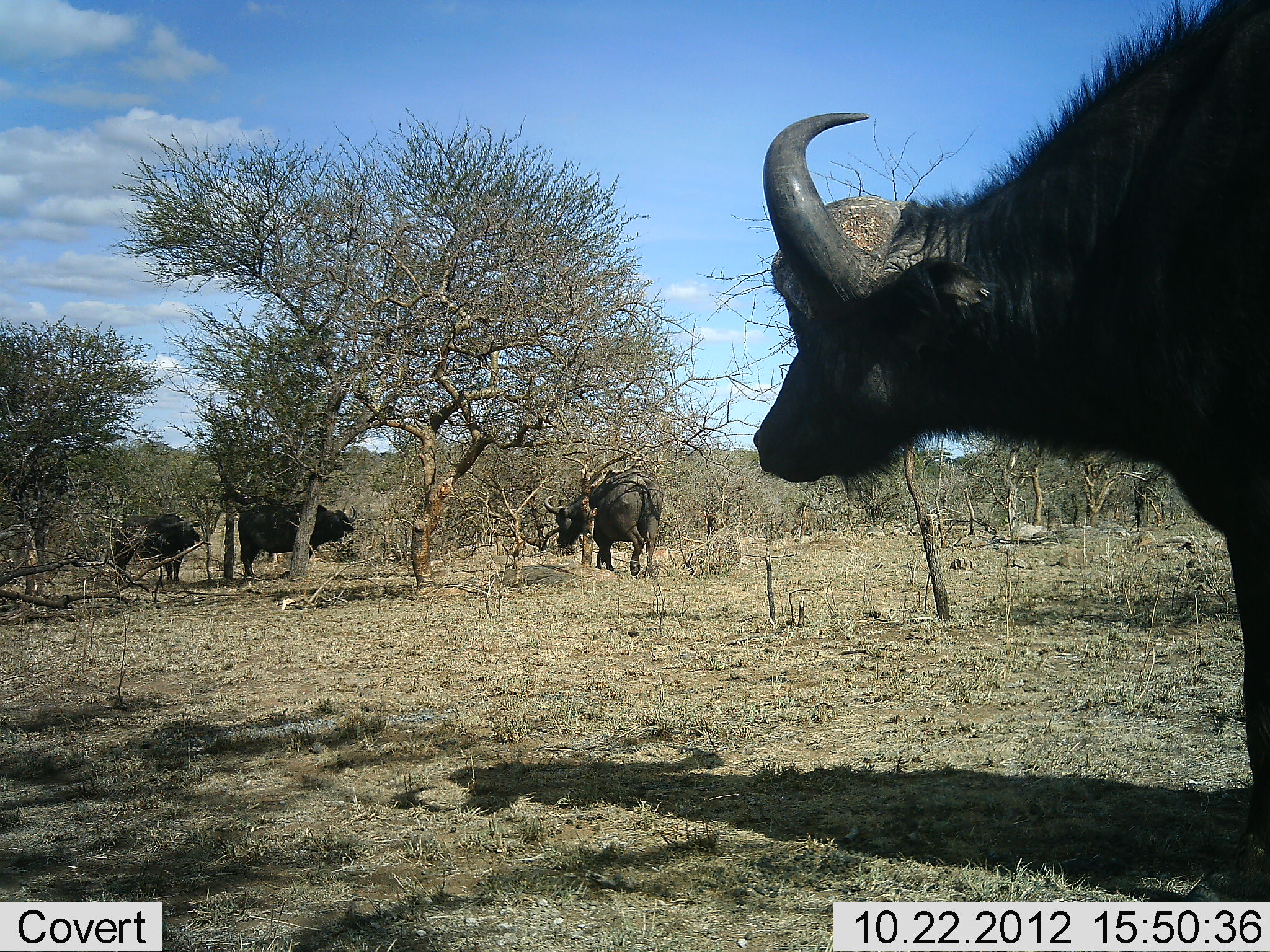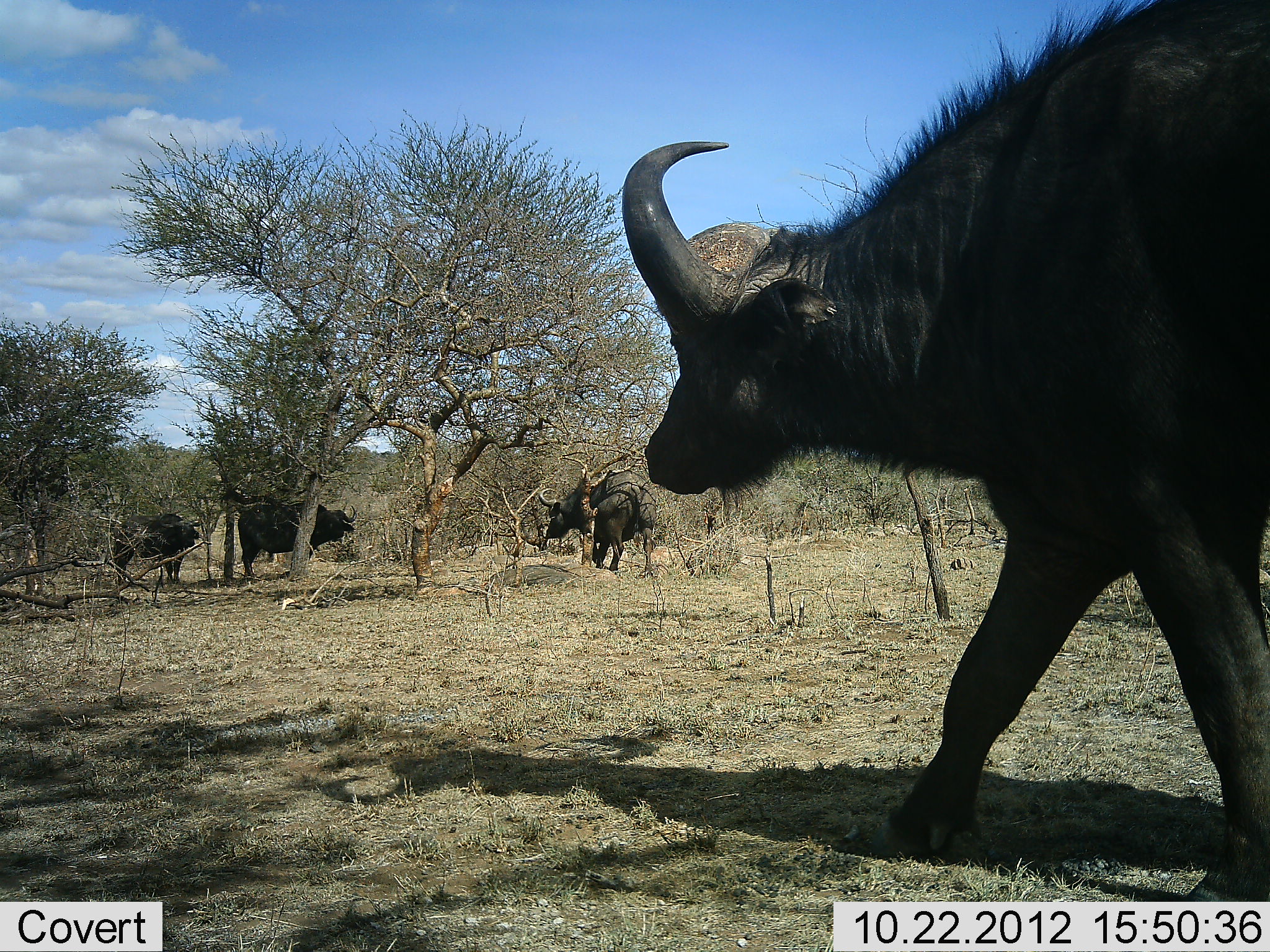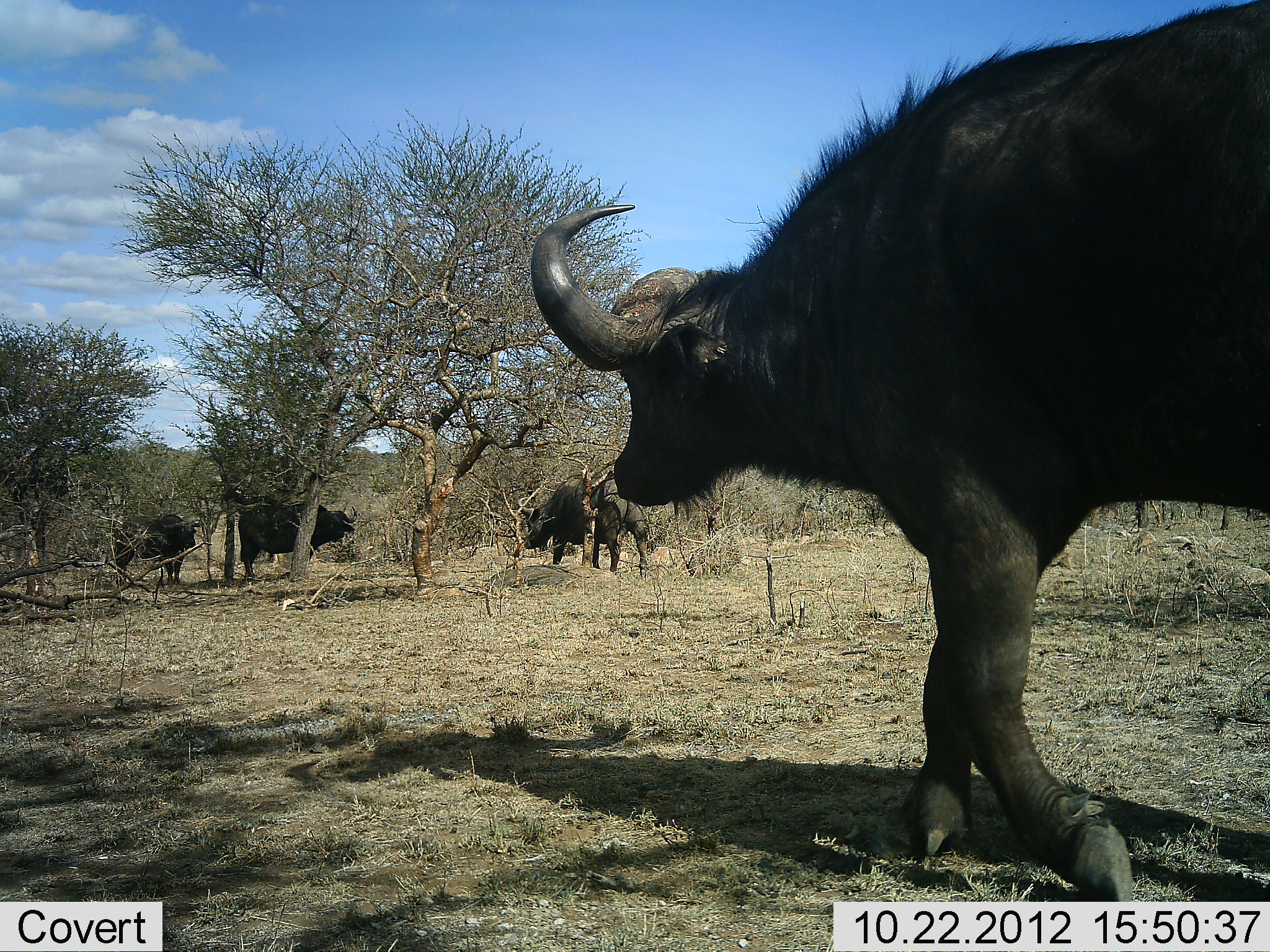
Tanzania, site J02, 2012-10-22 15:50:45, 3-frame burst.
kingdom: Animalia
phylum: Chordata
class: Mammalia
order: Artiodactyla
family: Bovidae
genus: Syncerus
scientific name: Syncerus caffer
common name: cape buffalo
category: buffalo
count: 4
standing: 80%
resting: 10%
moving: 90%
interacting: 0%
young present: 0%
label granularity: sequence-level